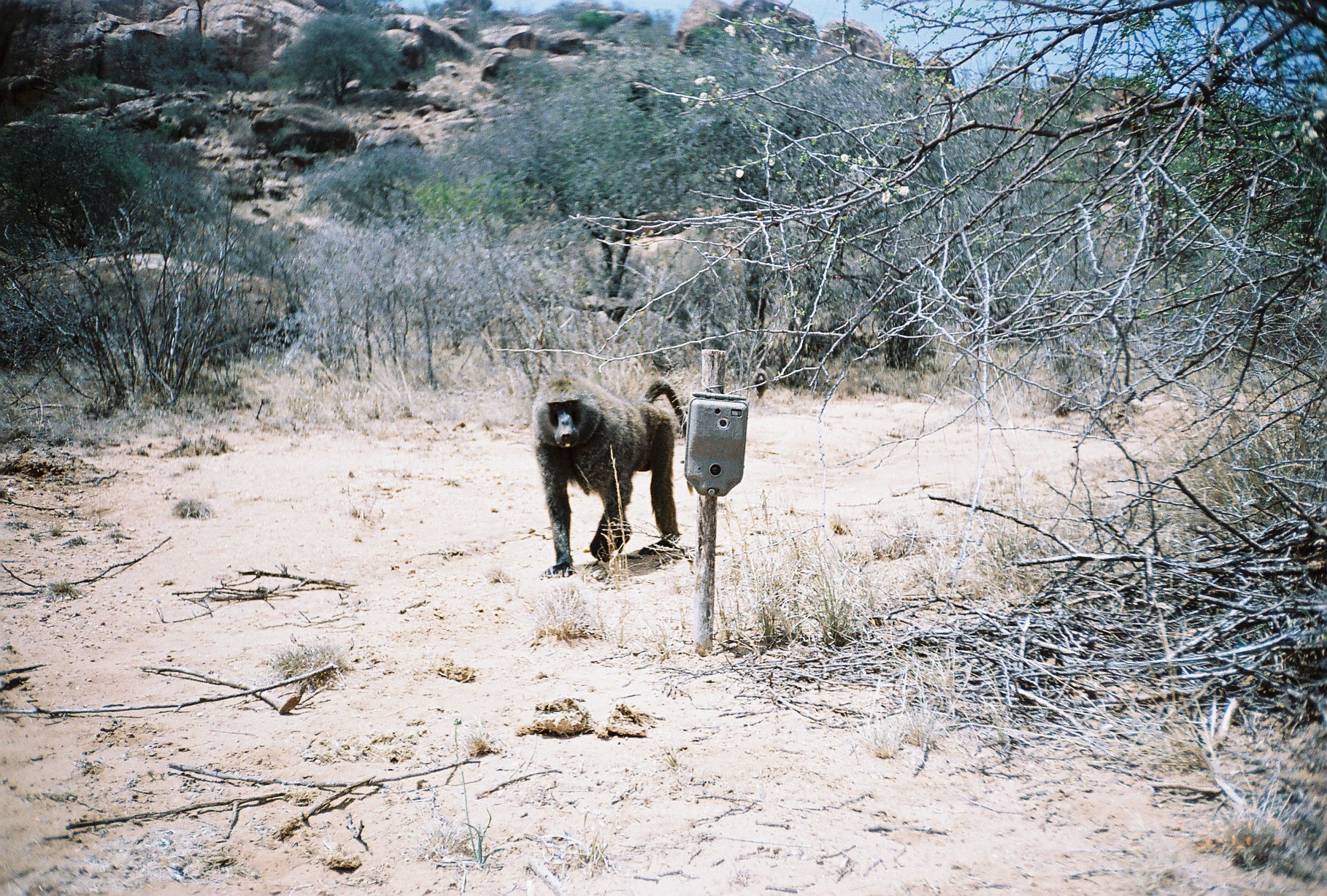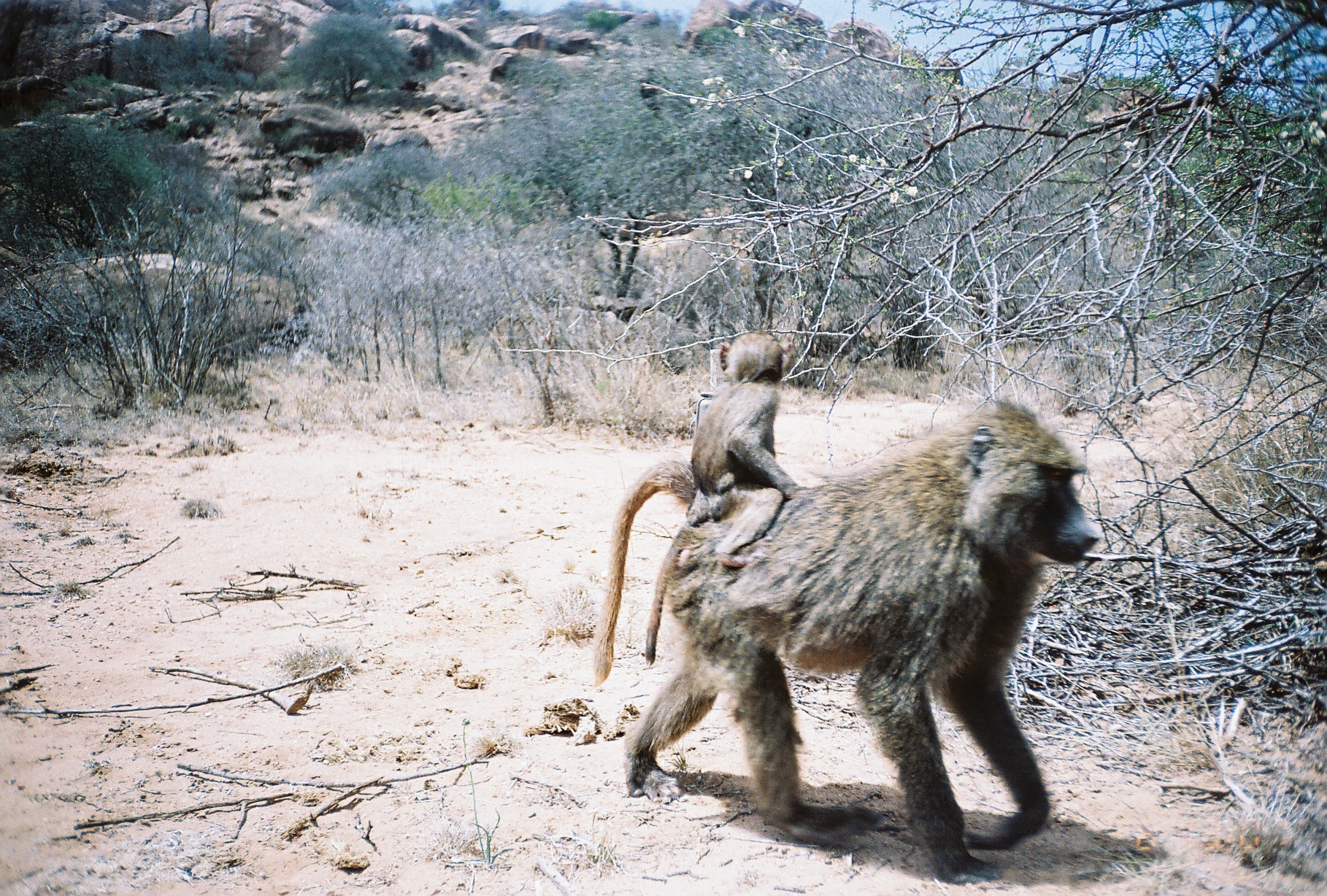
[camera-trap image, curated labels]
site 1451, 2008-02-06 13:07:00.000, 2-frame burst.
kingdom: Animalia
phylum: Chordata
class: Mammalia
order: Primates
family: Cercopithecidae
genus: Papio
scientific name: Papio anubis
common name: olive baboon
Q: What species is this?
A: Papio anubis (olive baboon).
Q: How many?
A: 1.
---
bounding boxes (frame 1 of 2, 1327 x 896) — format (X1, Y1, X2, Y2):
papio anubis: (530, 371, 687, 583)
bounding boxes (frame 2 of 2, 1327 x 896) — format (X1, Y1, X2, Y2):
papio anubis: (591, 396, 1102, 888); (644, 331, 807, 666)